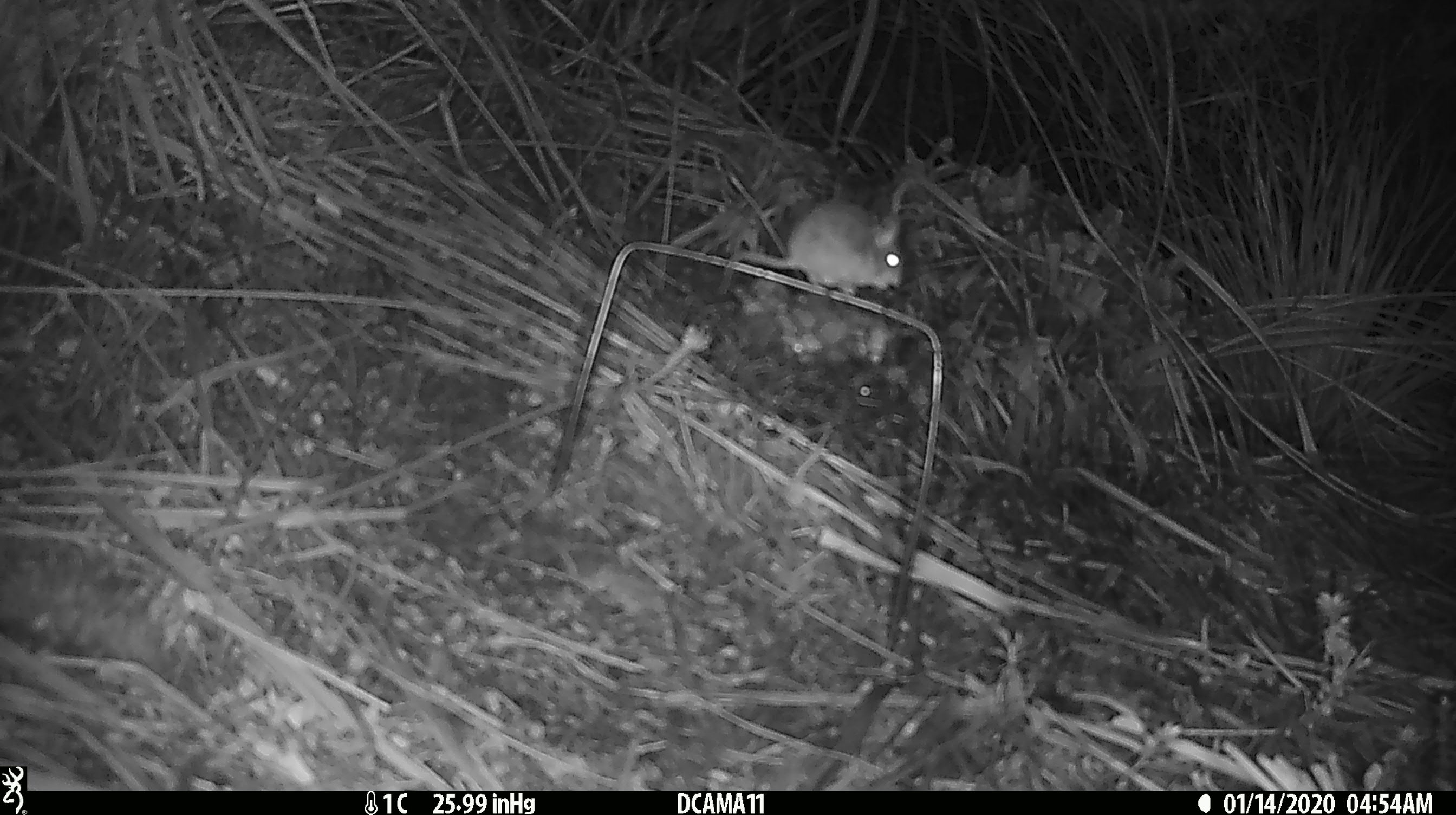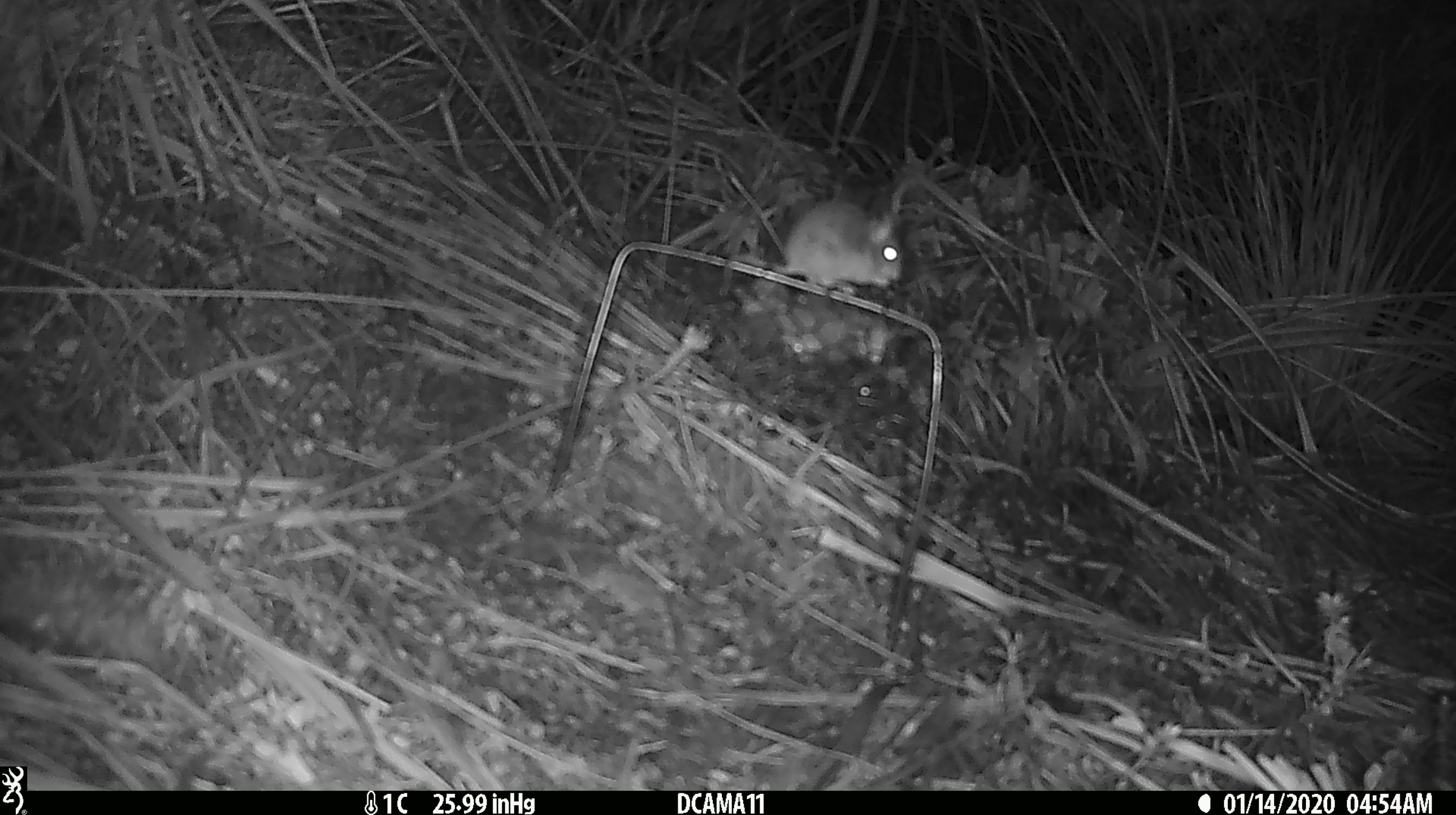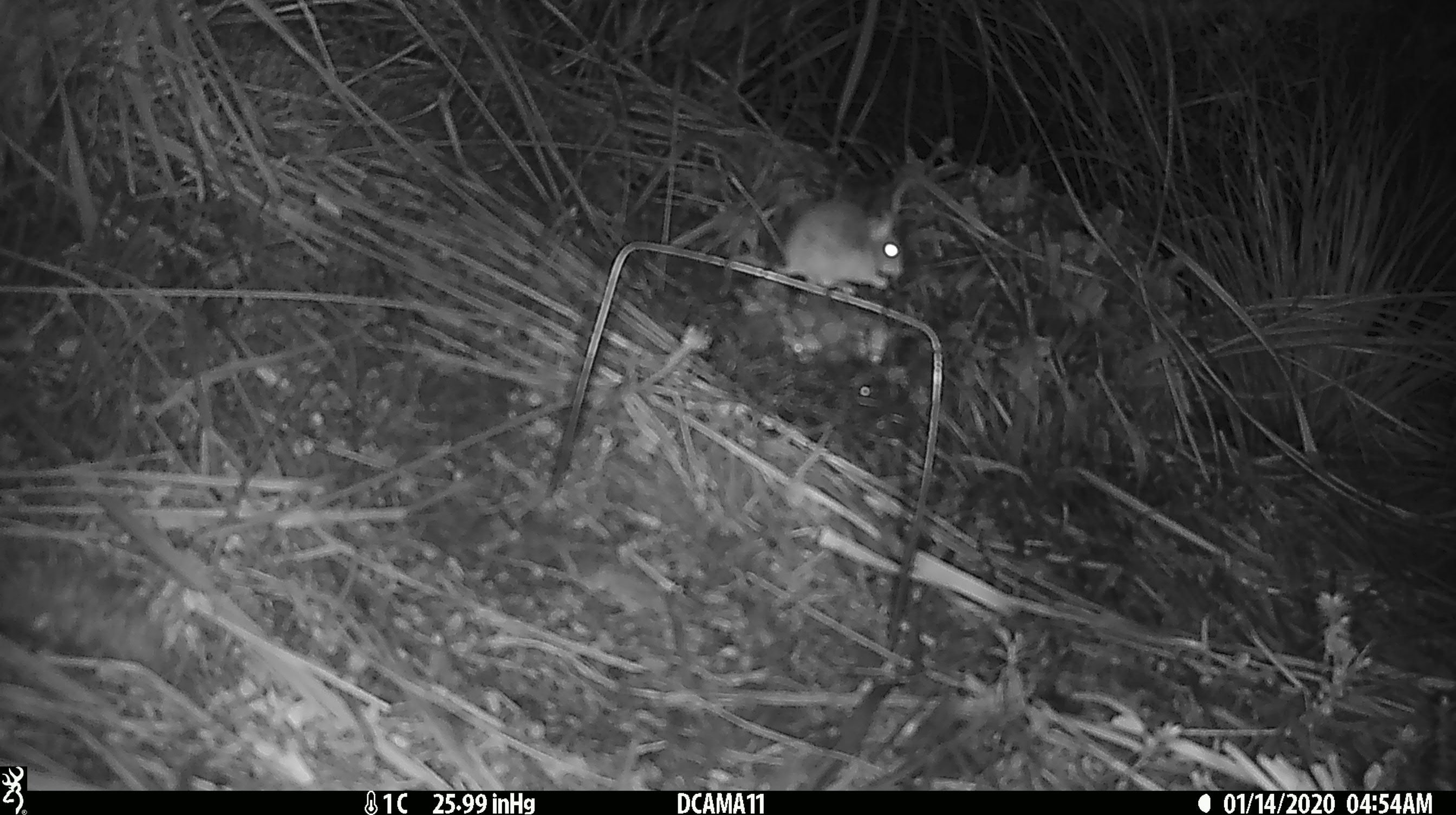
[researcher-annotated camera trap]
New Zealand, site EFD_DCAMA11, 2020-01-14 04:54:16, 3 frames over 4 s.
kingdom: Animalia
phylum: Chordata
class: Mammalia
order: Rodentia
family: Muridae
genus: Mus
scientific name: Mus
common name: mouse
Mouse (Mus).